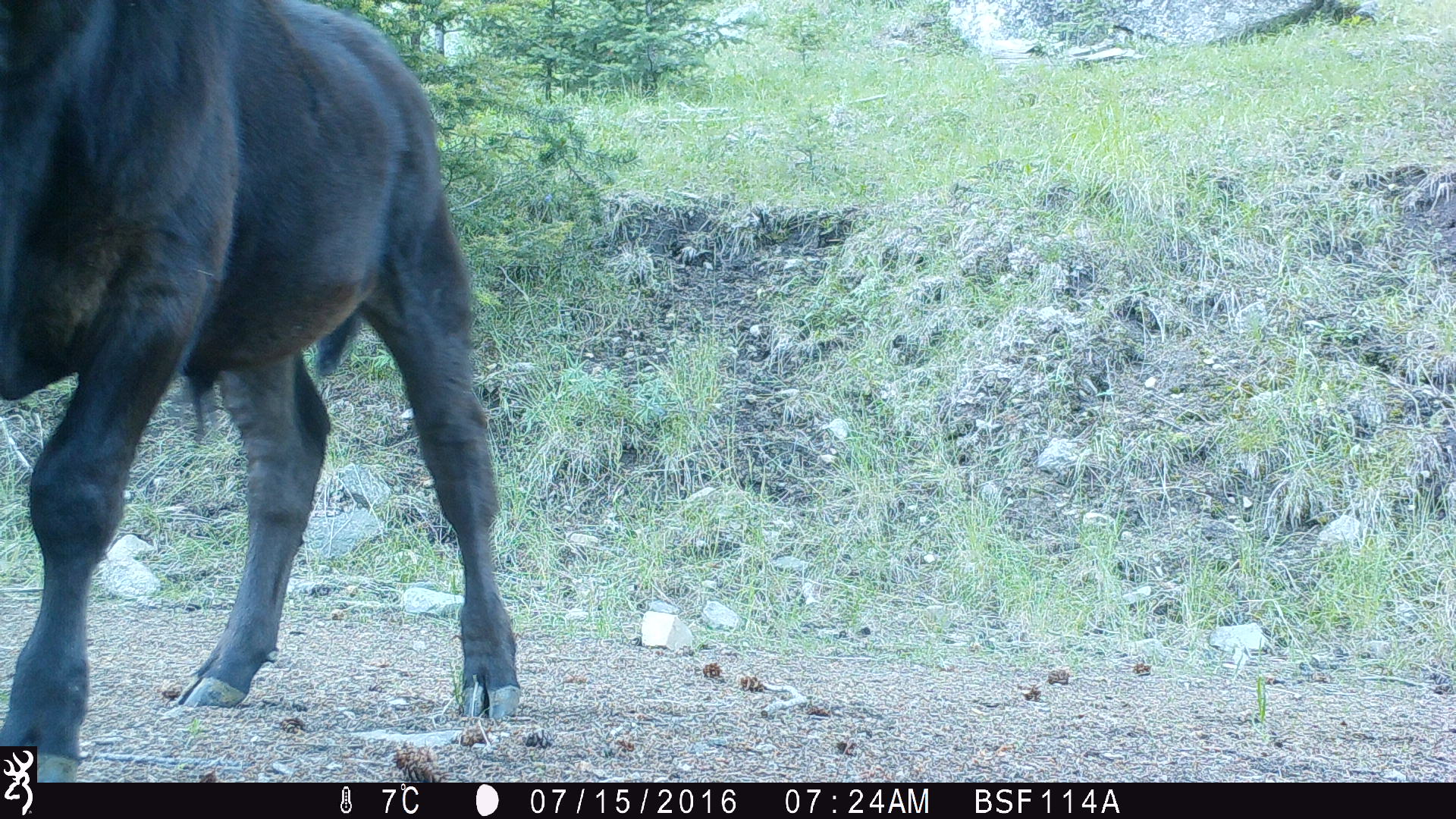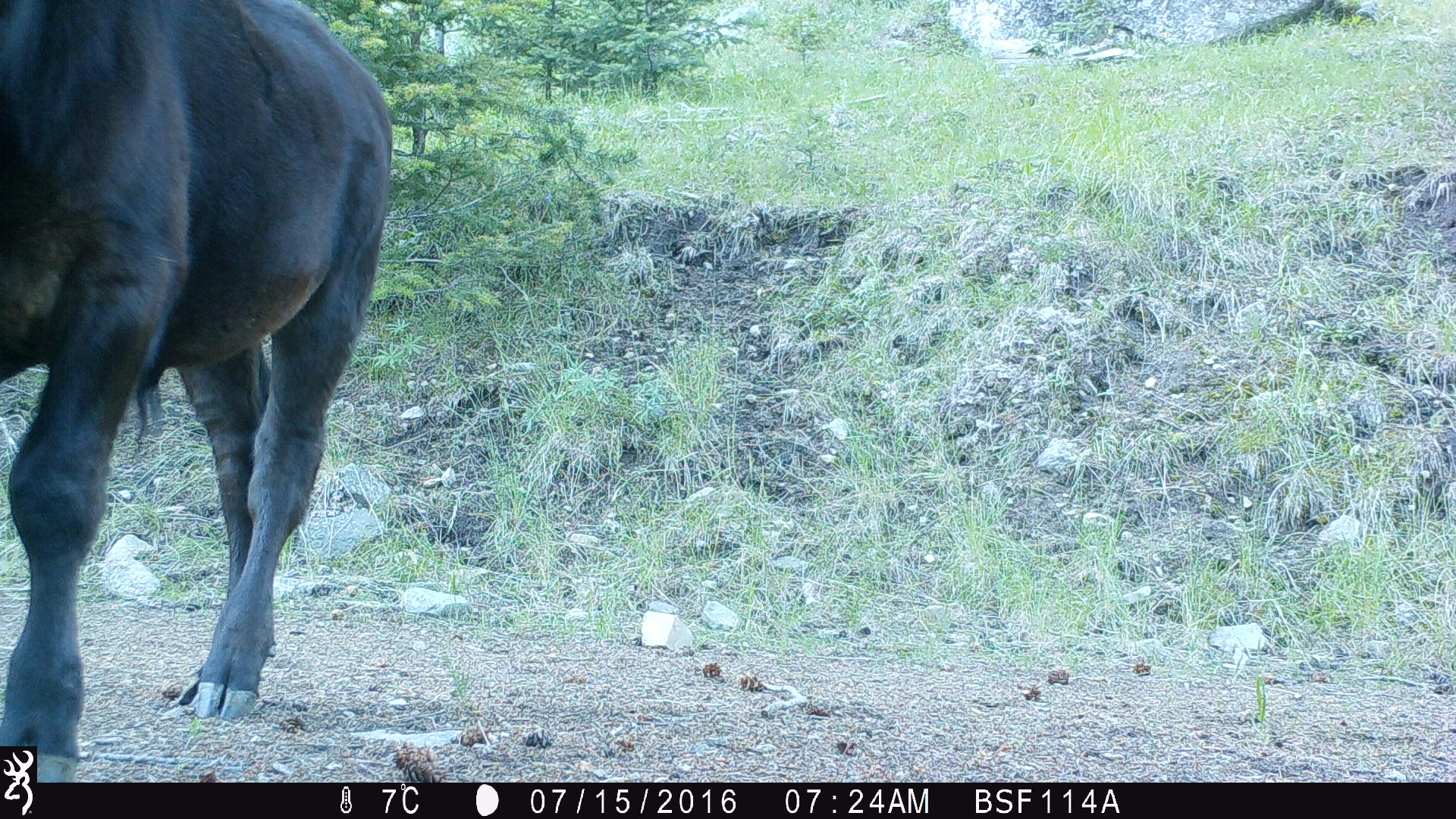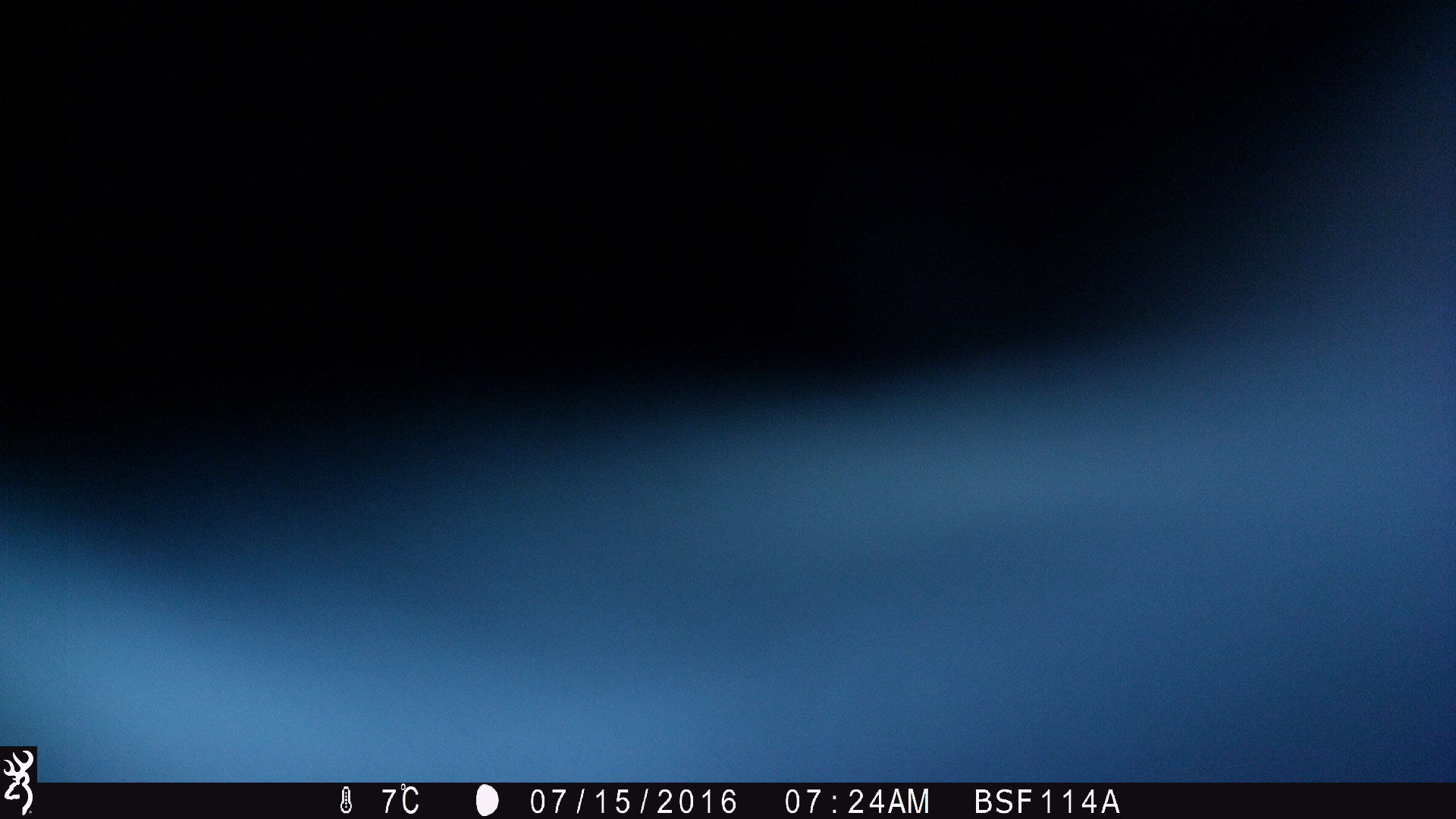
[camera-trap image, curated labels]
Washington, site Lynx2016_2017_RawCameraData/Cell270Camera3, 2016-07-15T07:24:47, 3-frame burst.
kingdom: Animalia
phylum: Chordata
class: Mammalia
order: Artiodactyla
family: Bovidae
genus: Bos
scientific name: Bos taurus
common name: domestic cattle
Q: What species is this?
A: Domestic cattle (Bos taurus).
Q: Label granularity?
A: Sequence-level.